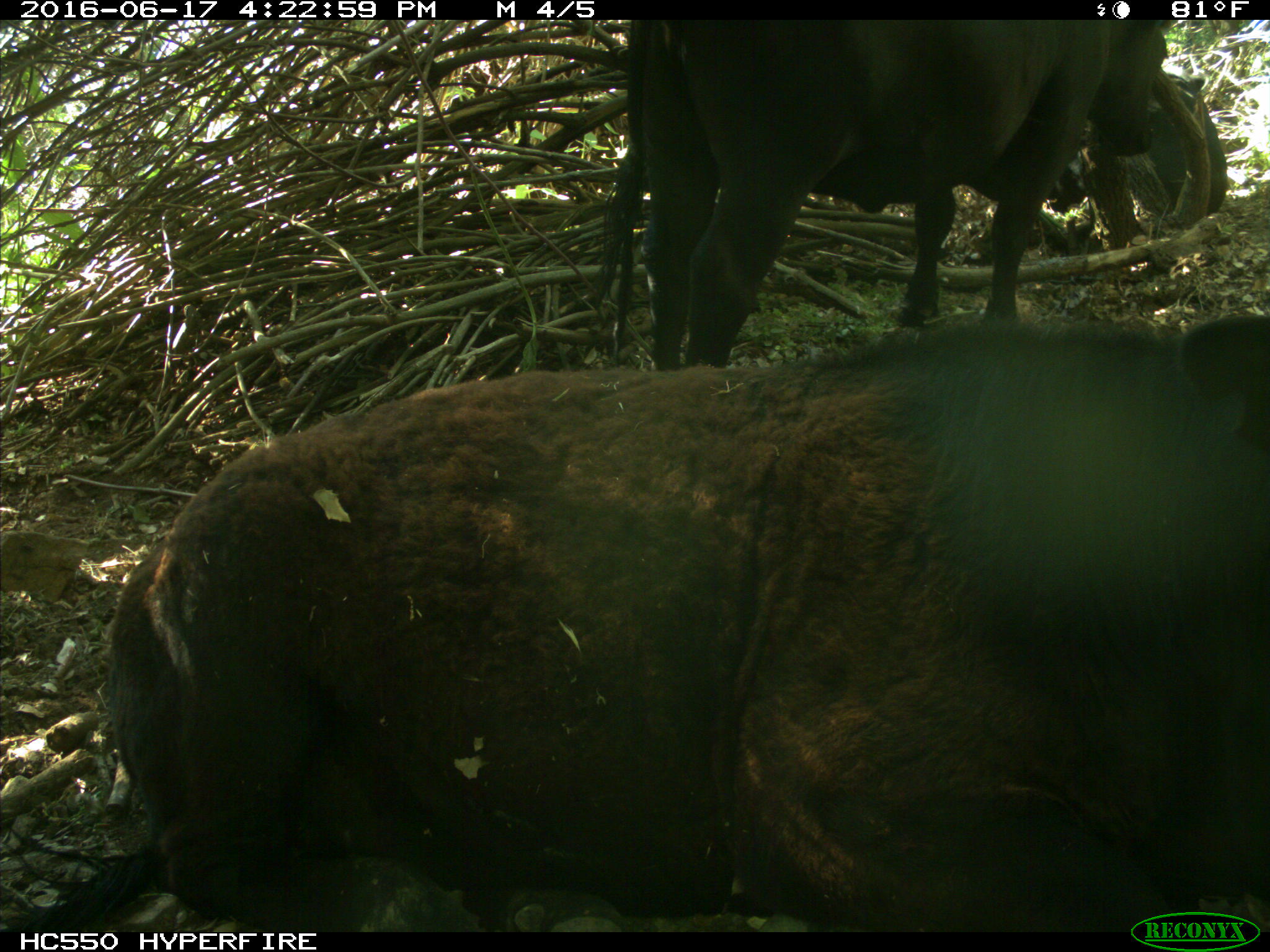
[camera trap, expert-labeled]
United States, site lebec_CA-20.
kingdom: Animalia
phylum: Chordata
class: Mammalia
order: Artiodactyla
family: Bovidae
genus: Bos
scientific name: Bos taurus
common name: domestic cow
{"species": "Bos taurus (domestic cow)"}